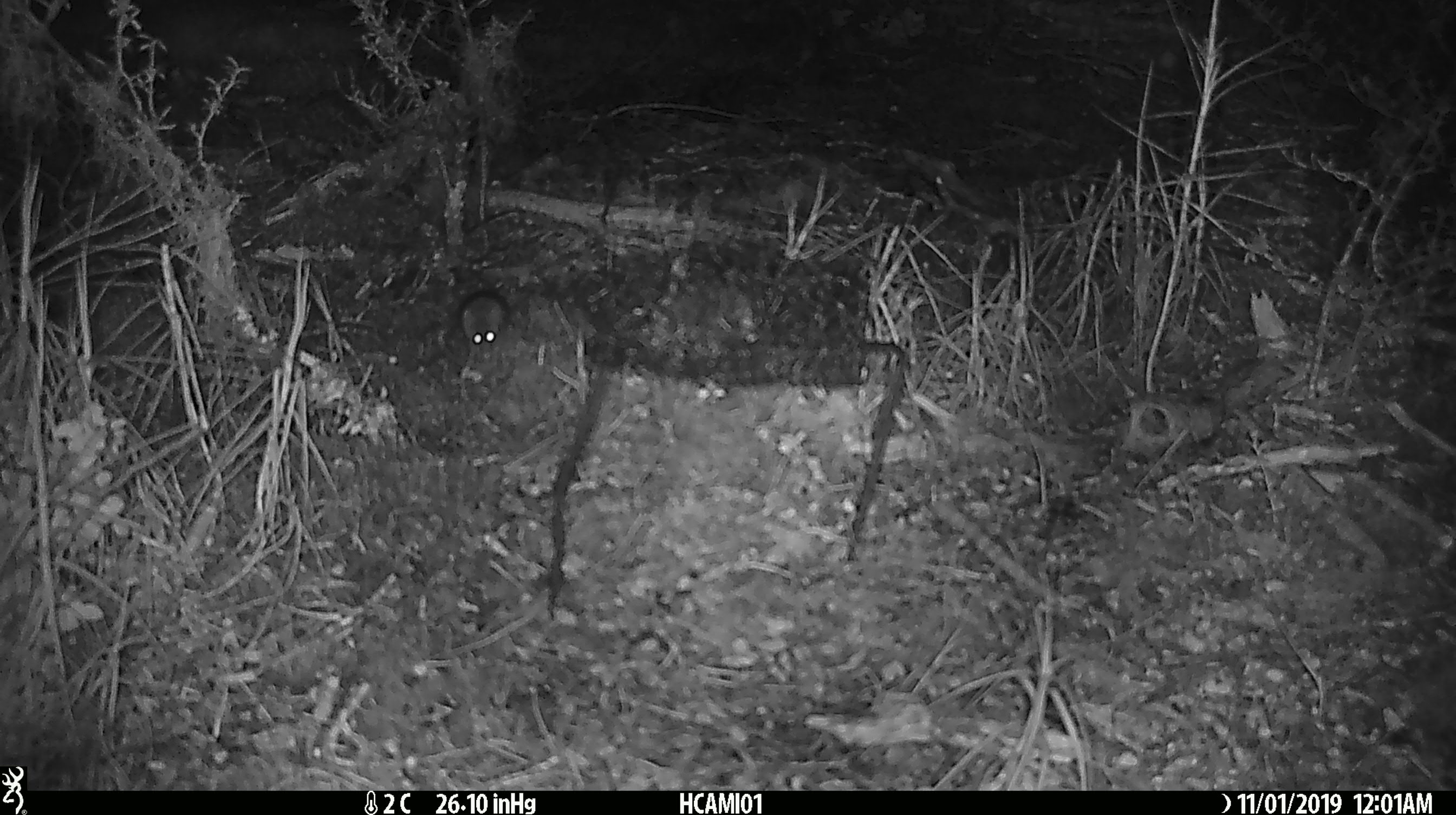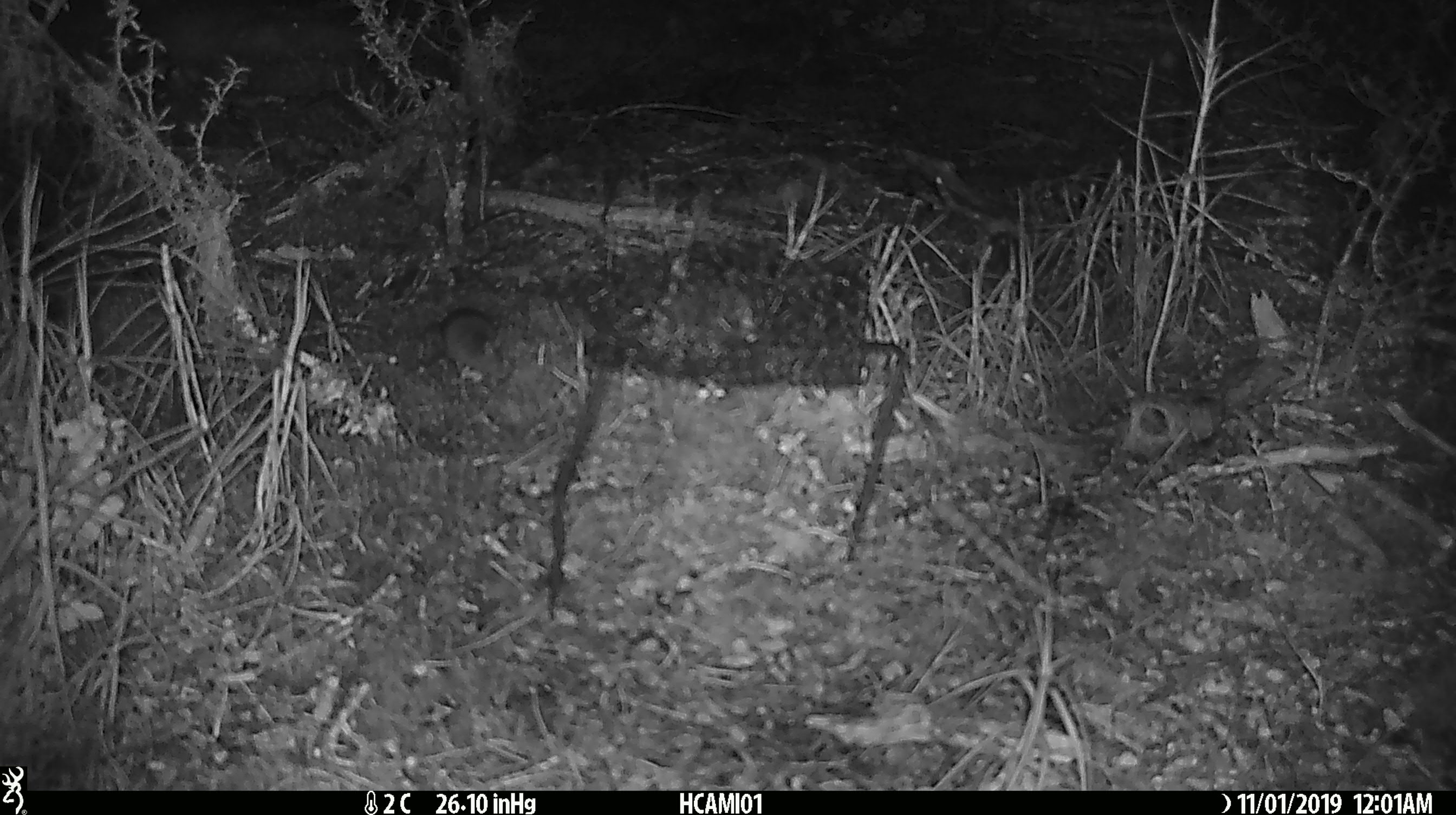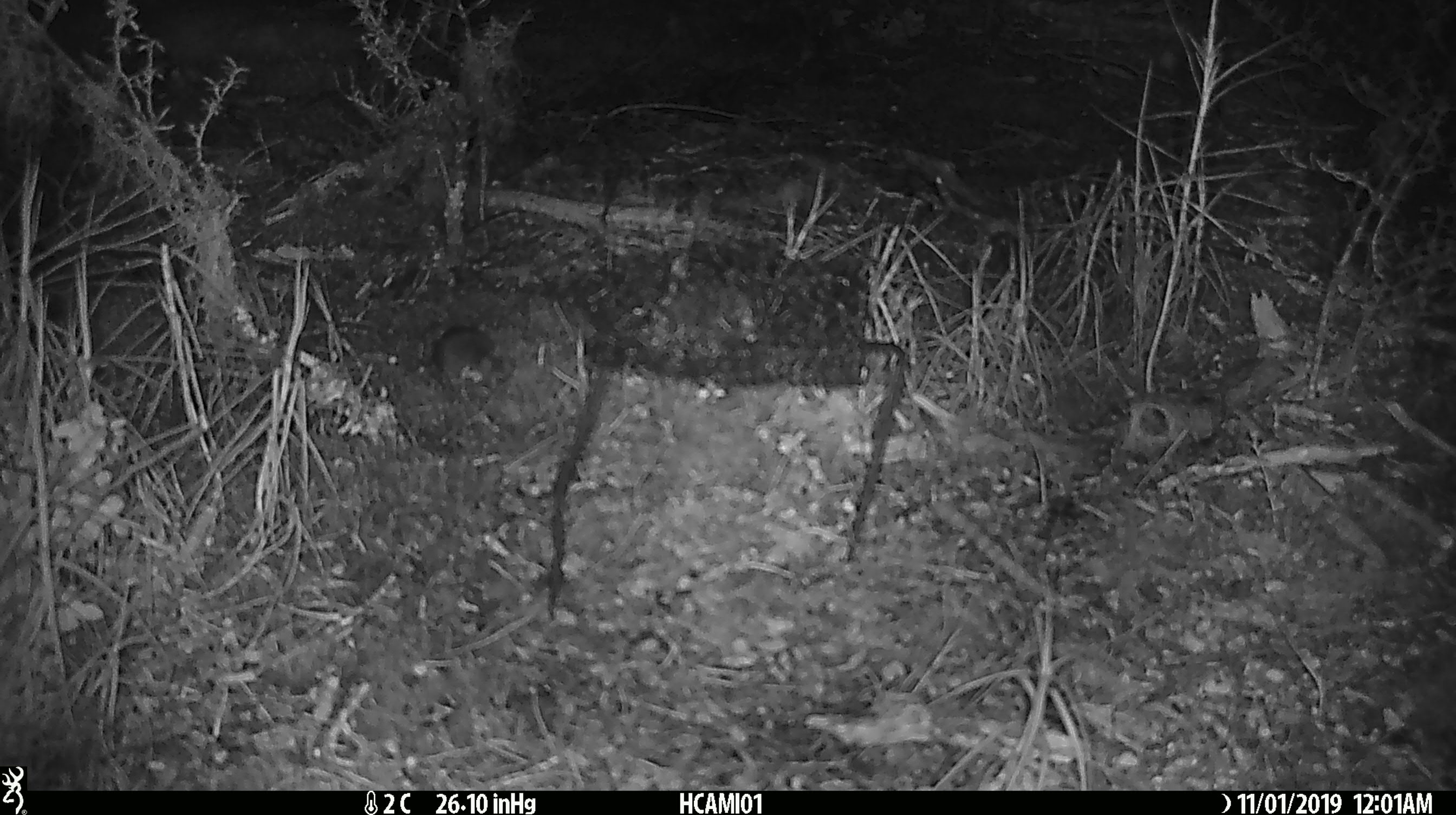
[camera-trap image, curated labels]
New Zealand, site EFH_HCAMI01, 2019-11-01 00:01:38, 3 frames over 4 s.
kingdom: Animalia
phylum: Chordata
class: Mammalia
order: Rodentia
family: Muridae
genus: Mus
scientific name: Mus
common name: mouse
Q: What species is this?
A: Mouse (Mus).